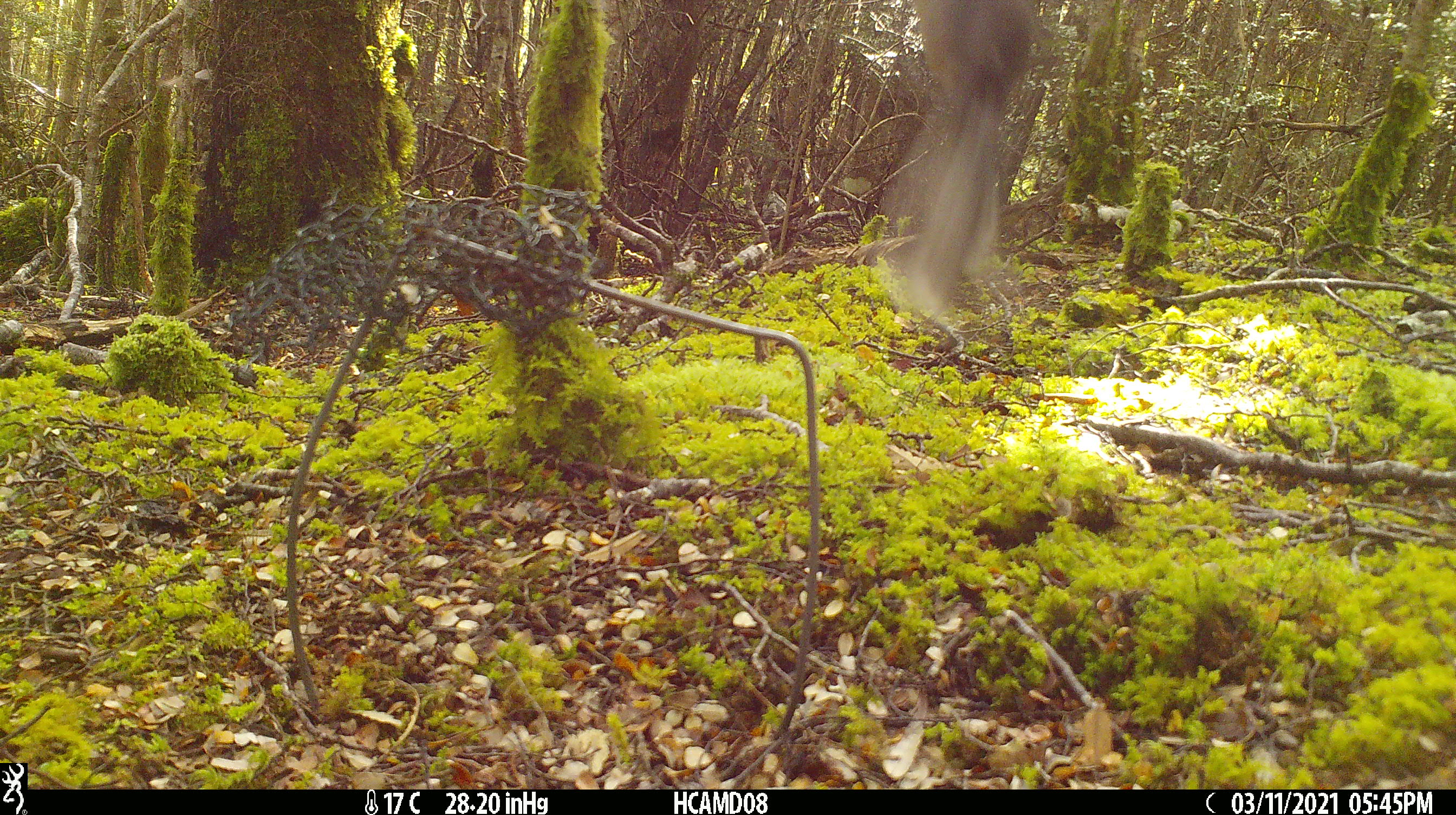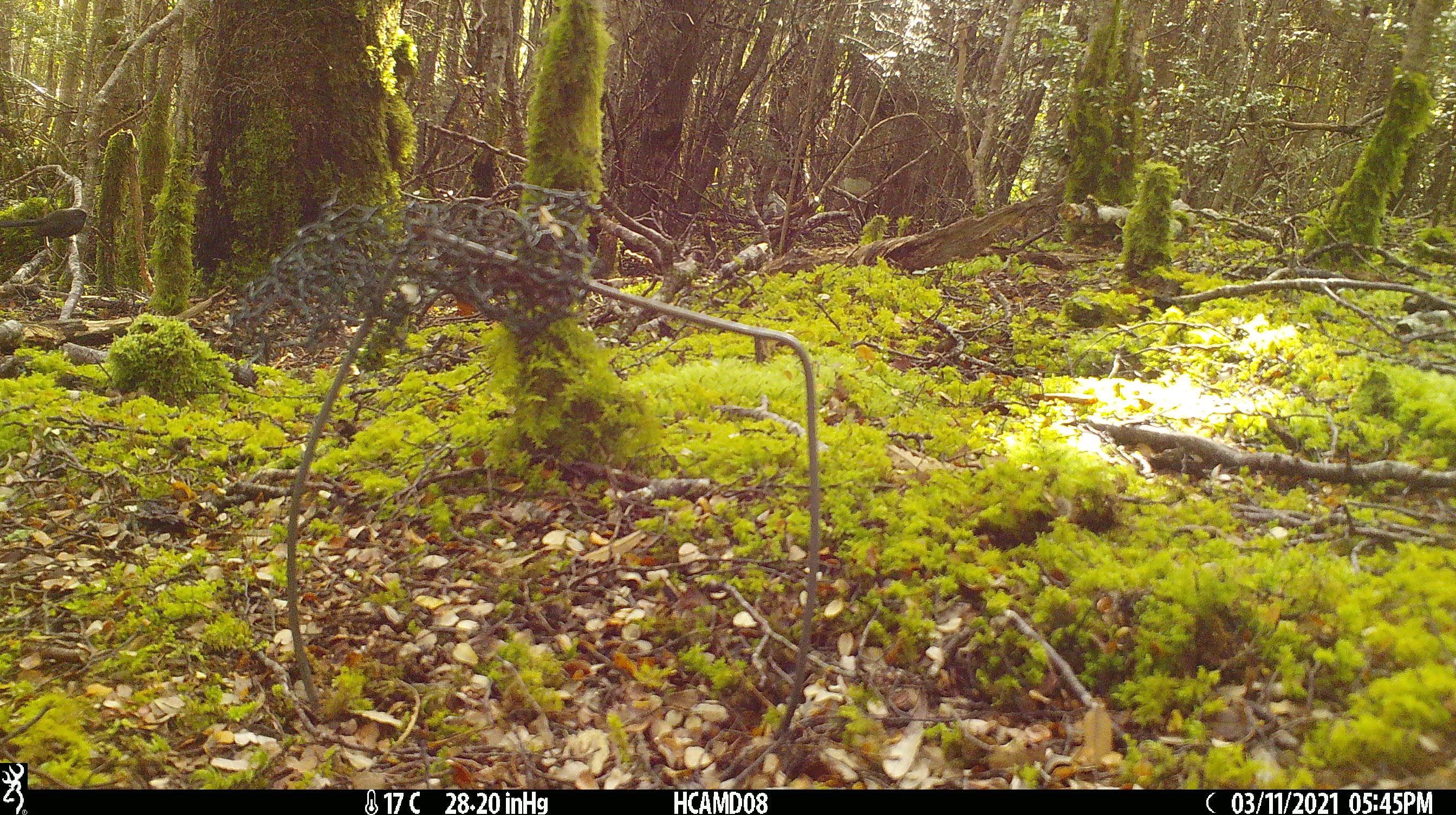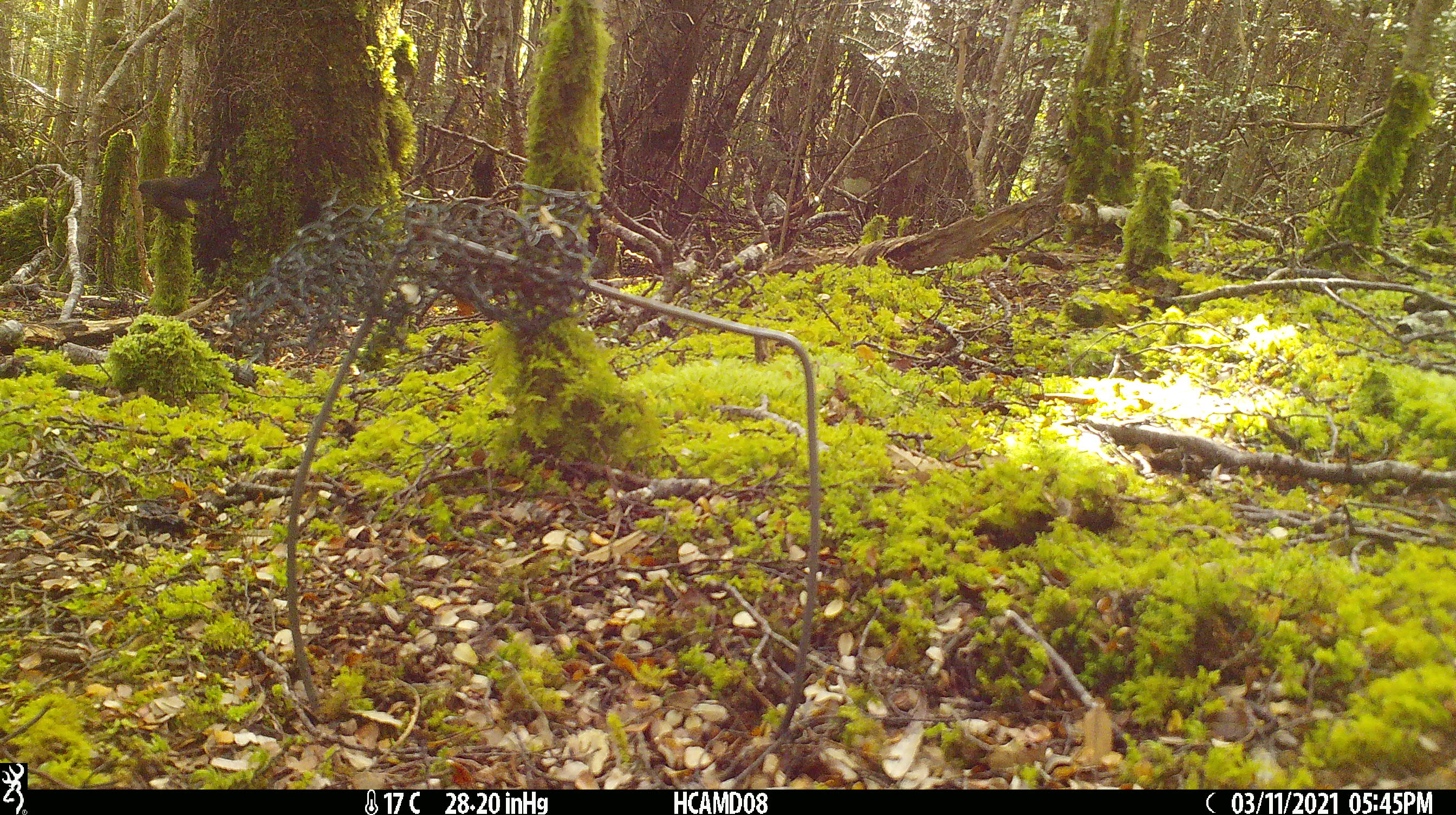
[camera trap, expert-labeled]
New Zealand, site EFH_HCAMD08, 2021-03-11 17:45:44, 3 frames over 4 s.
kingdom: Animalia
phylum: Chordata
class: Aves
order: Passeriformes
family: Rhipiduridae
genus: Rhipidura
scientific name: Rhipidura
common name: fantails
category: fantail